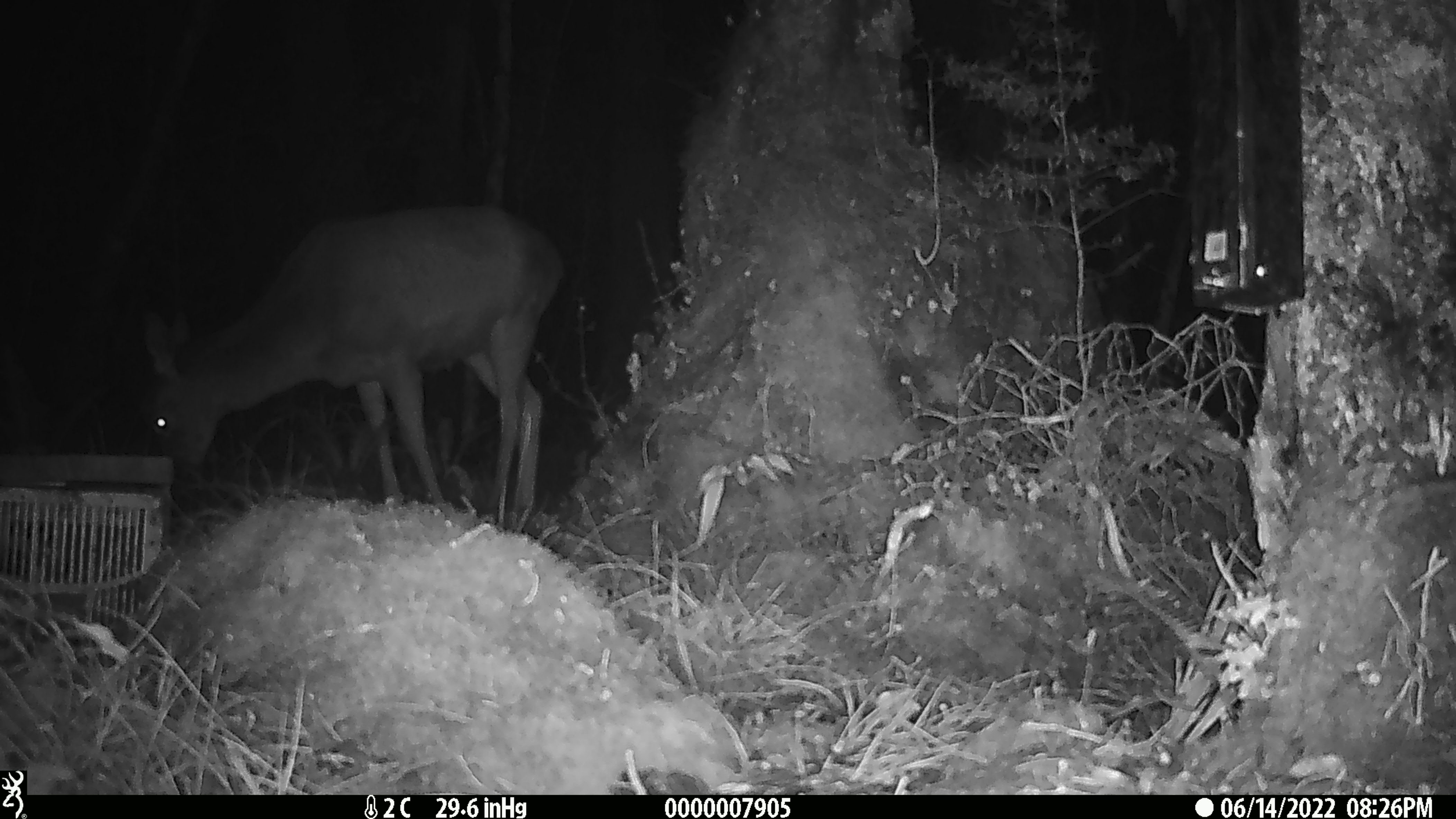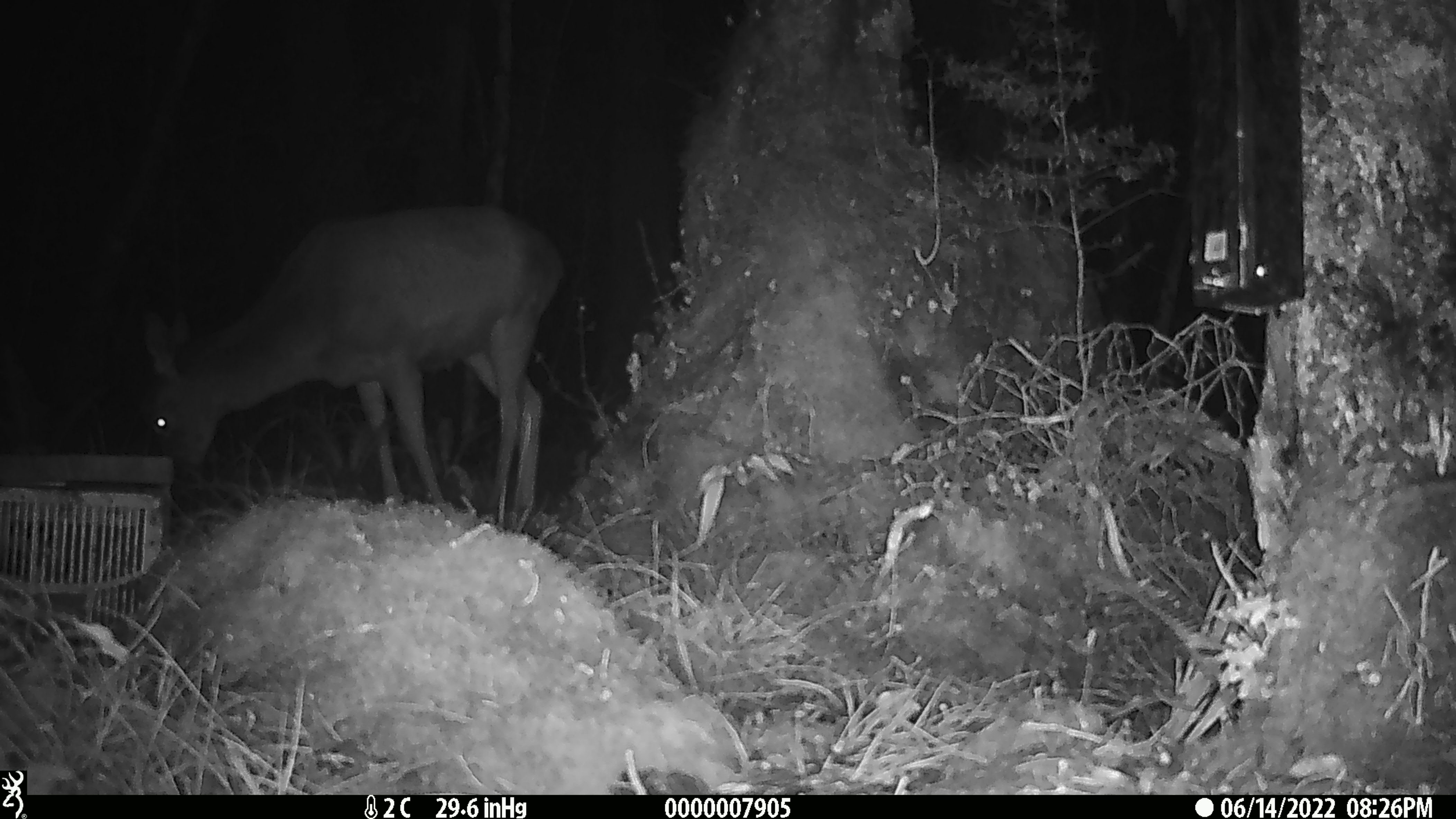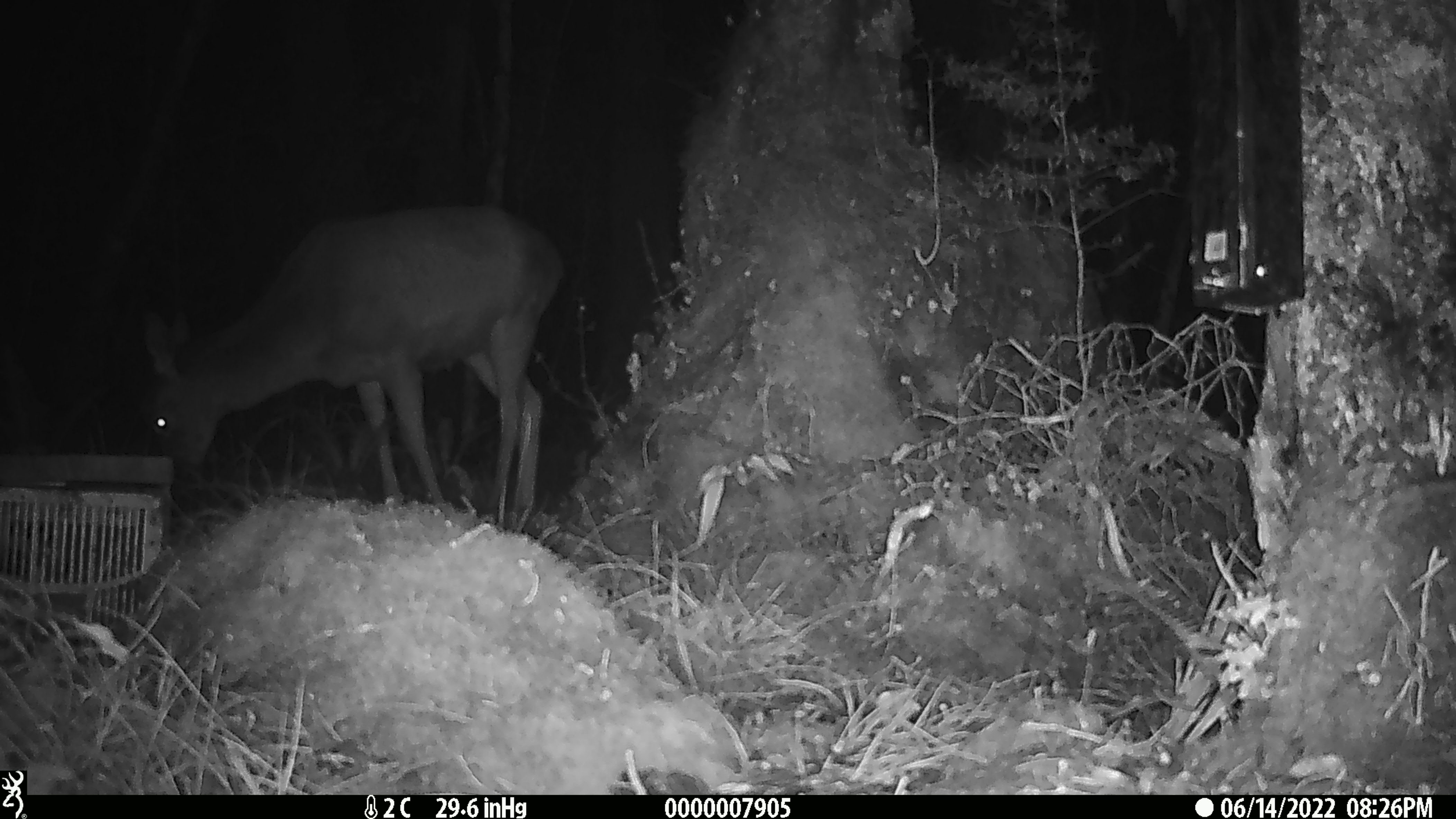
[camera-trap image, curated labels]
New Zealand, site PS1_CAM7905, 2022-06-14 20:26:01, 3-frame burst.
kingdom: Animalia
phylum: Chordata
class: Mammalia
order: Artiodactyla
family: Cervidae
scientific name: Cervidae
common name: deer